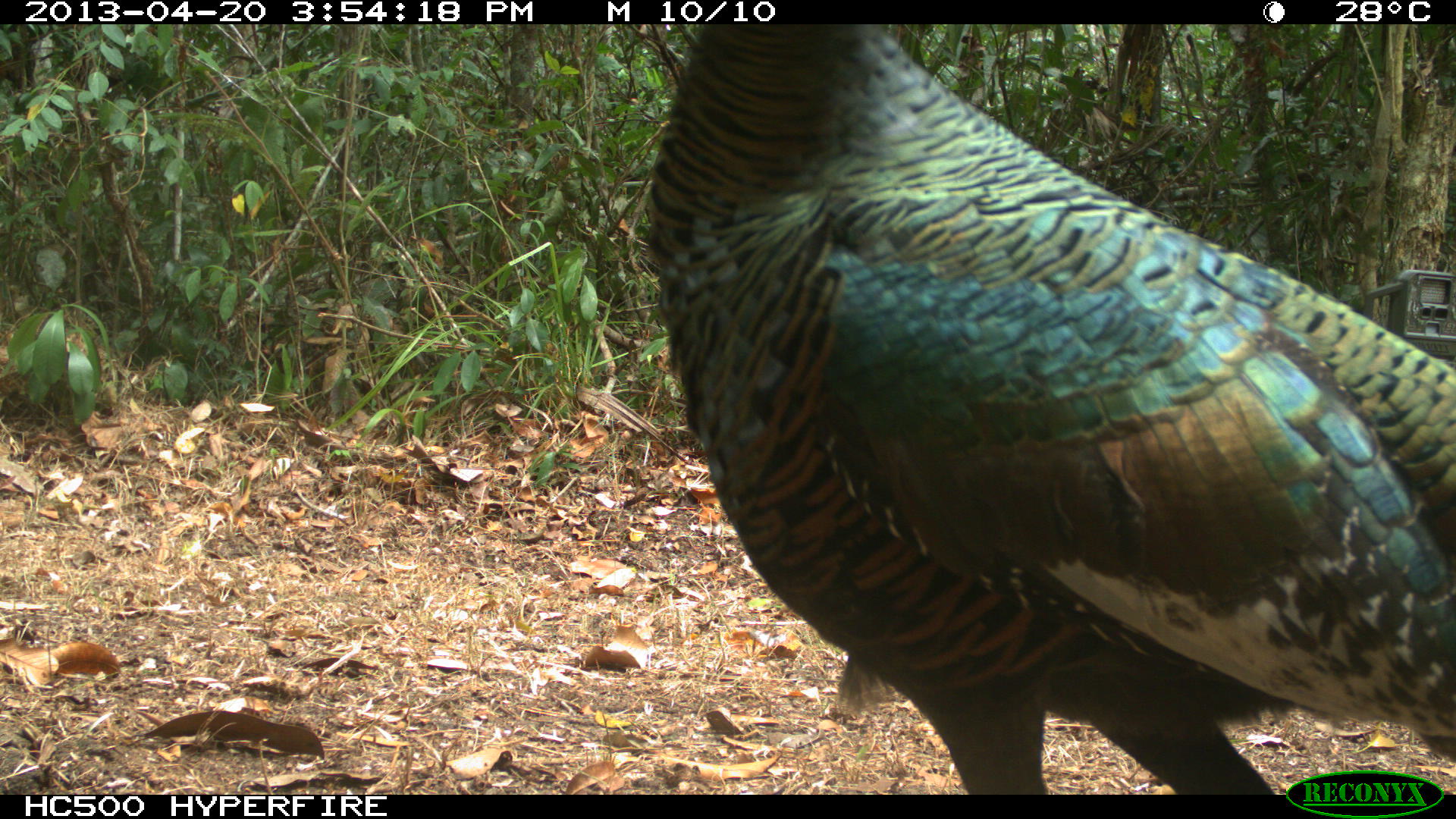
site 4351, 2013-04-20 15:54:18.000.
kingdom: Animalia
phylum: Chordata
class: Aves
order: Galliformes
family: Phasianidae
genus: Meleagris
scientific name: Meleagris ocellata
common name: ocellated turkey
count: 3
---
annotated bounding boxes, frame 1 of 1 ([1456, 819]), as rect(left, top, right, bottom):
meleagris ocellata: rect(642, 21, 1456, 794)